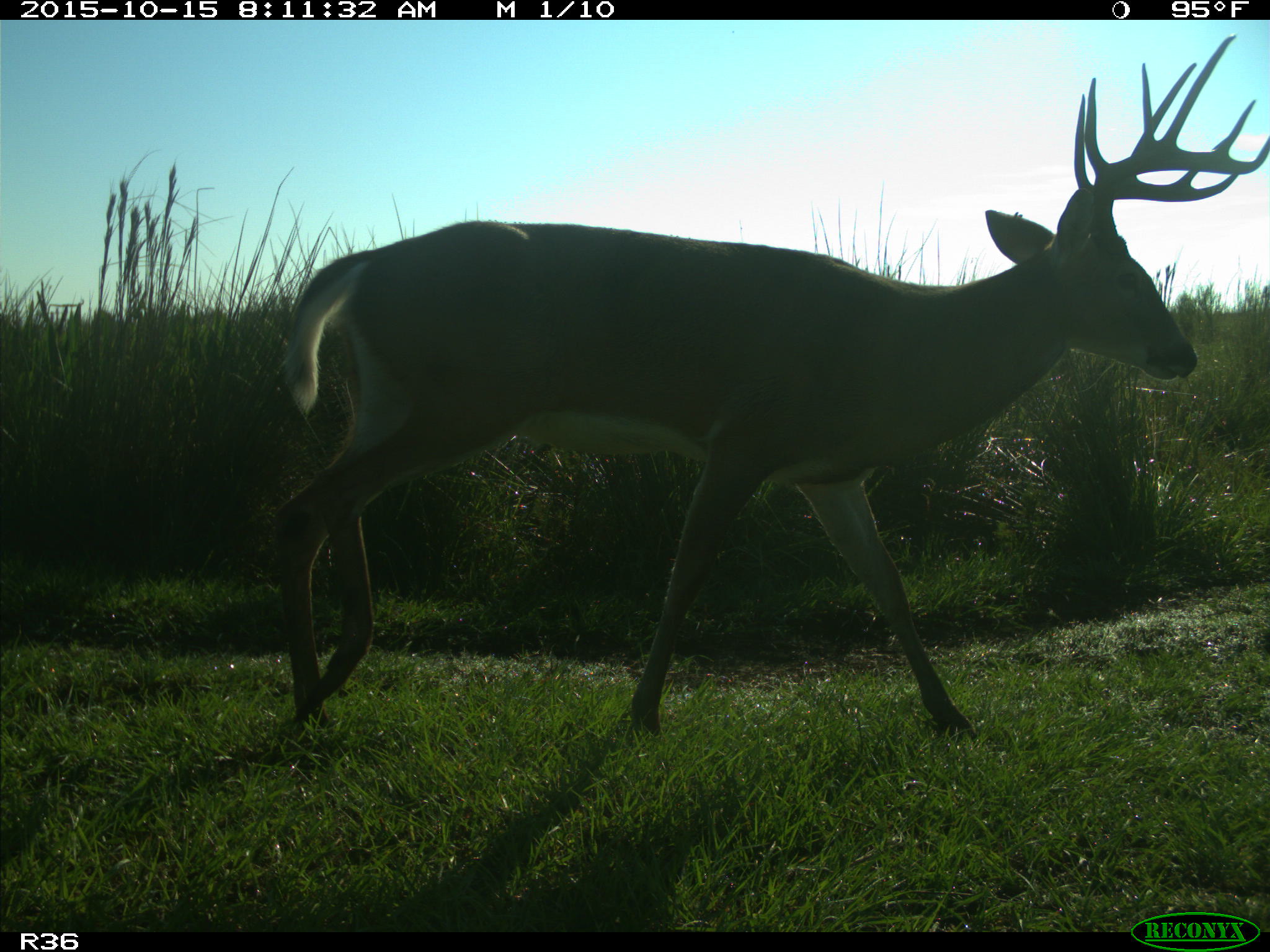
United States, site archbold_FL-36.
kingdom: Animalia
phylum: Chordata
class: Mammalia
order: Artiodactyla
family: Cervidae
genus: Odocoileus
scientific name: Odocoileus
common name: deer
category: unidentified deer